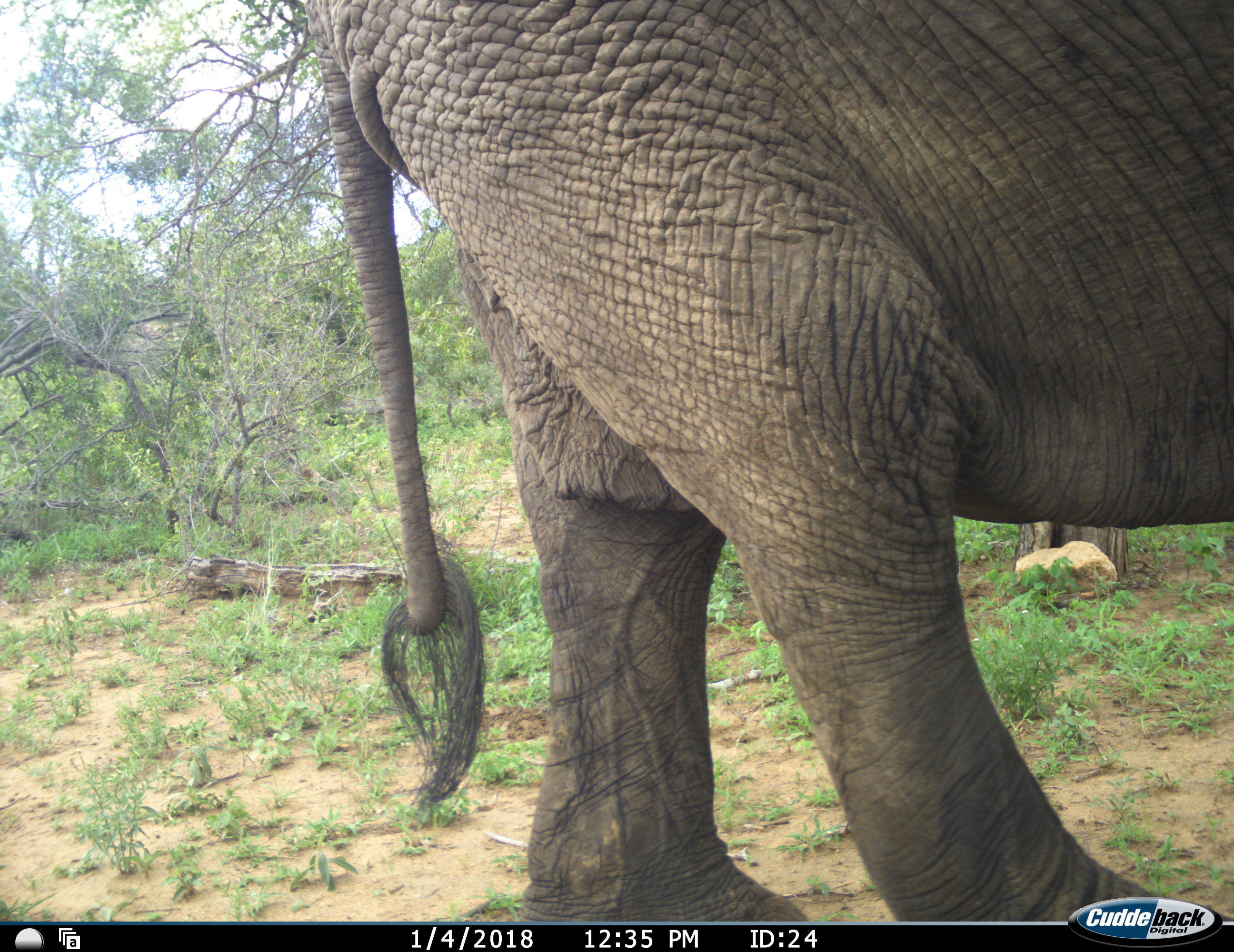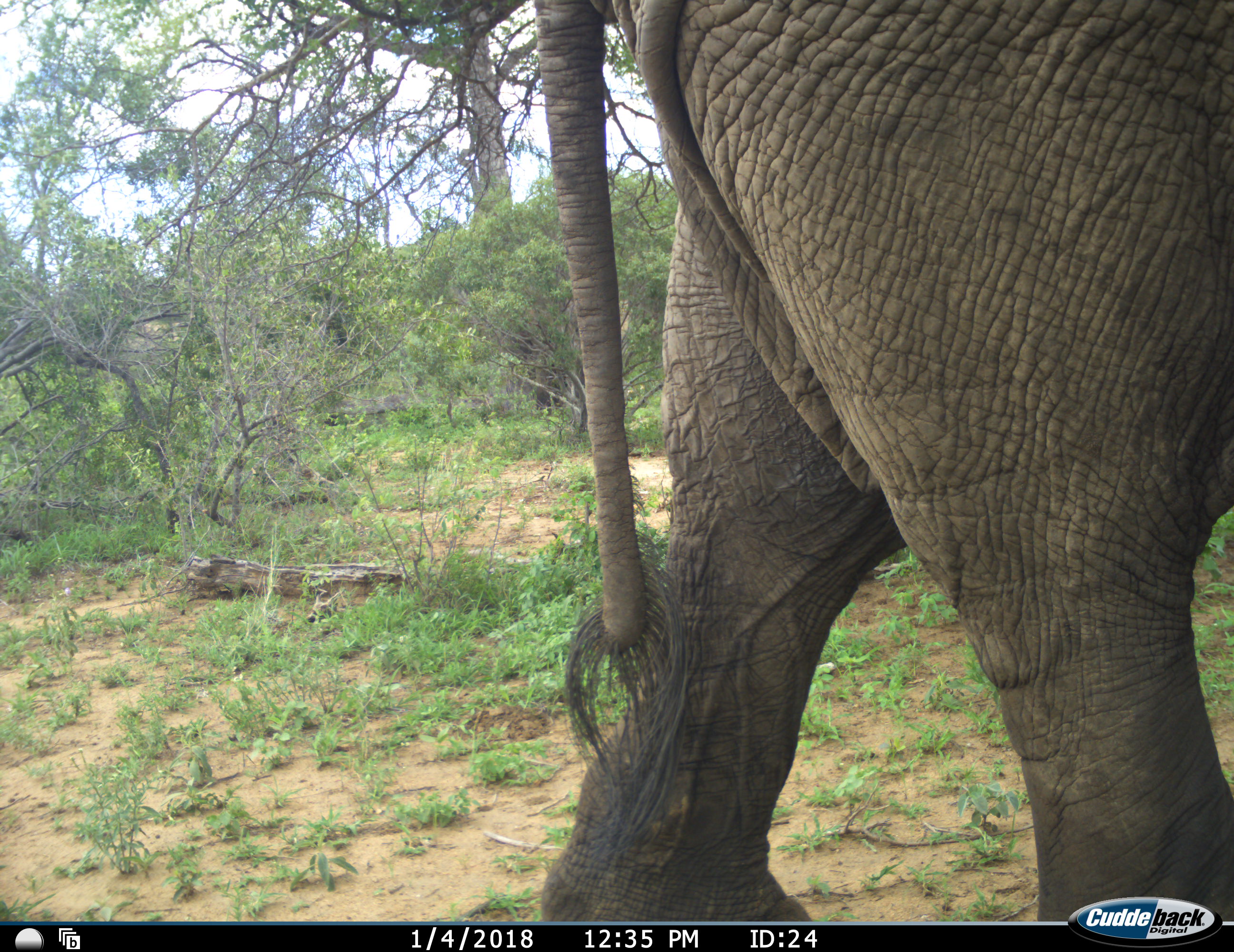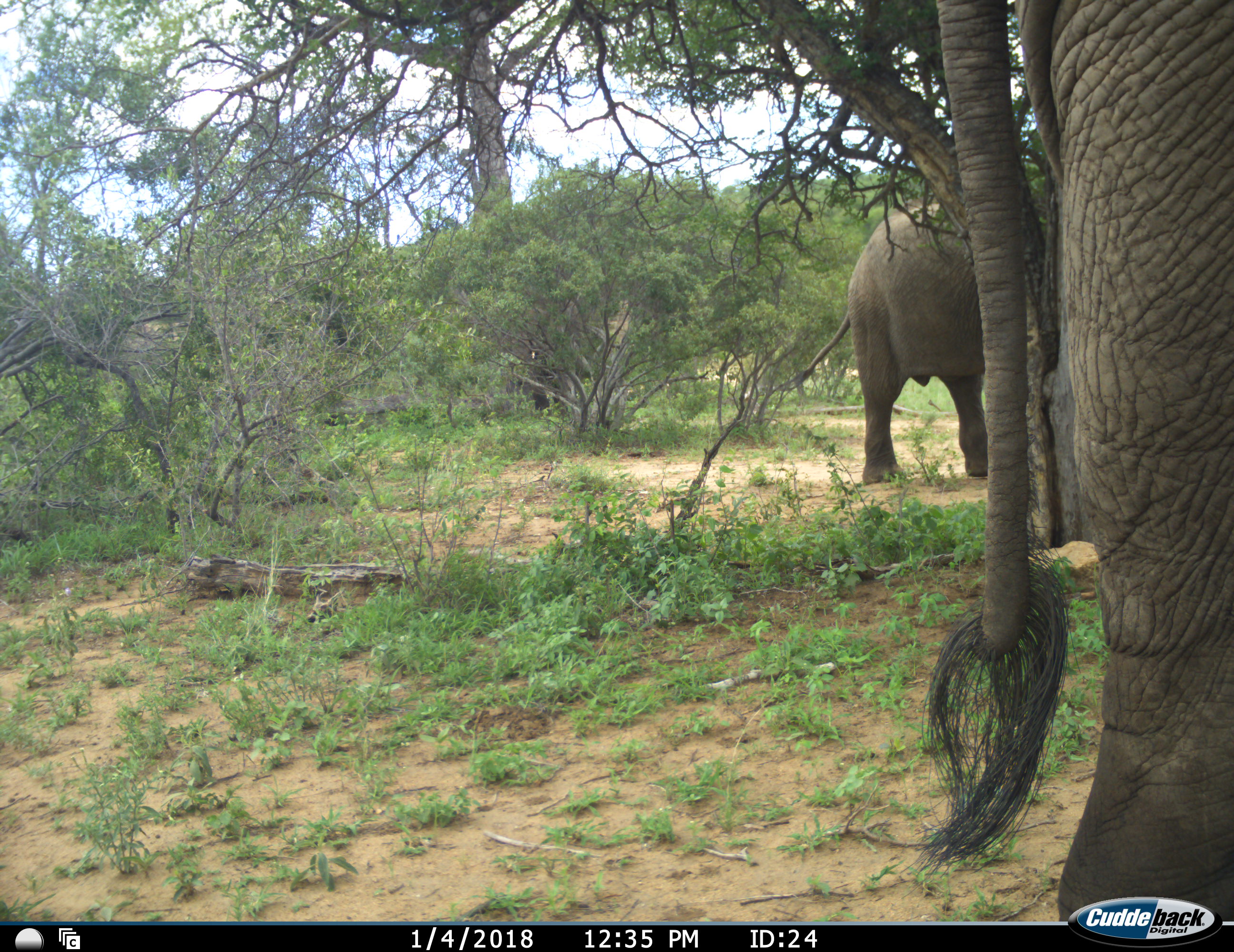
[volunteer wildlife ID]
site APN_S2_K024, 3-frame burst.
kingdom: Animalia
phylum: Chordata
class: Mammalia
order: Proboscidea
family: Elephantidae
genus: Loxodonta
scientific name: Loxodonta africana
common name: african bush elephant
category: elephant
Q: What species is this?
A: Elephant (african bush elephant) (Loxodonta africana).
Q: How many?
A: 2.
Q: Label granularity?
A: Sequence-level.